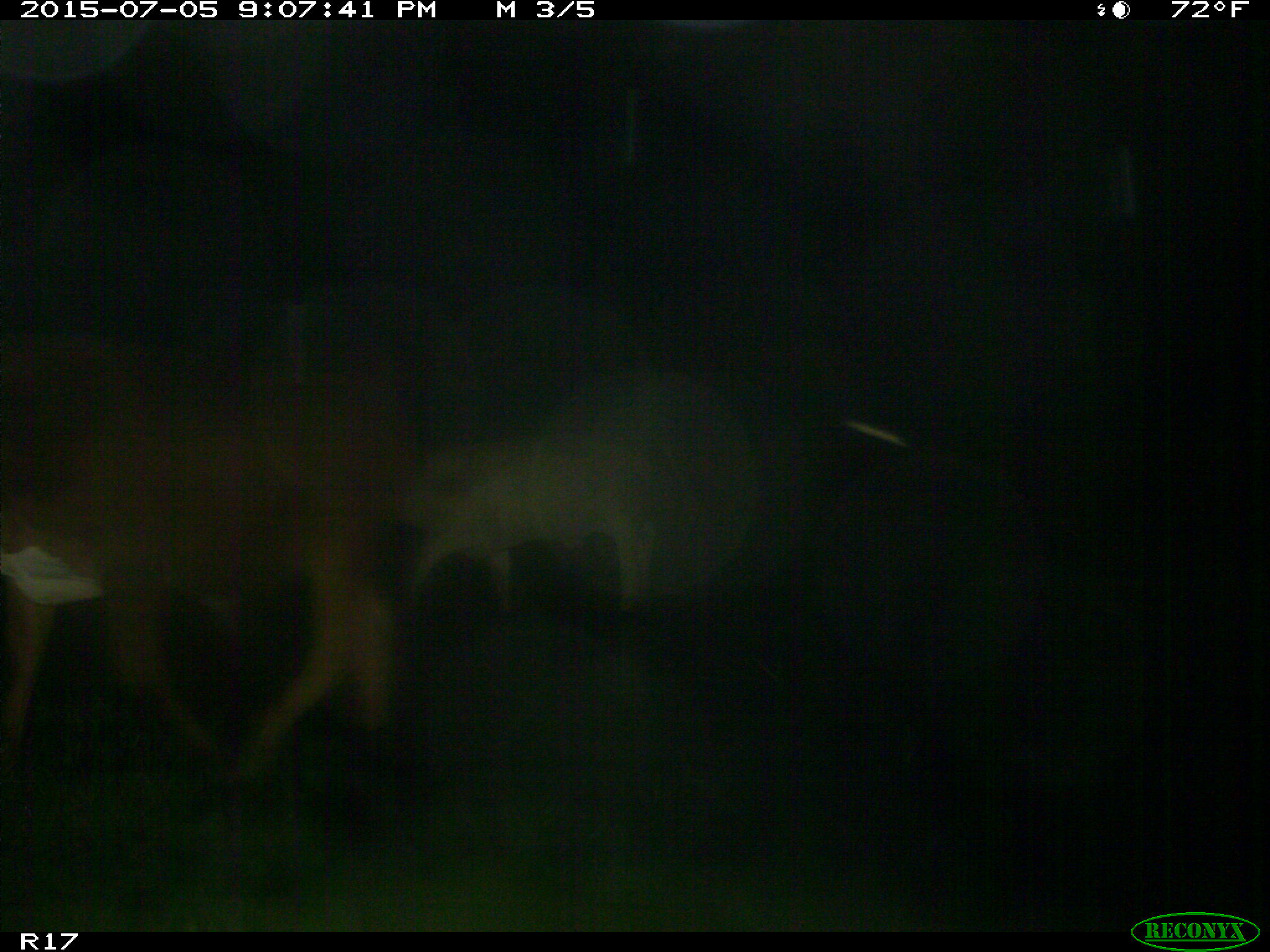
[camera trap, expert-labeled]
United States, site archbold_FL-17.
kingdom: Animalia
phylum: Chordata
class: Mammalia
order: Artiodactyla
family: Bovidae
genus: Bos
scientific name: Bos taurus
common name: domestic cow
Bos taurus (domestic cow).